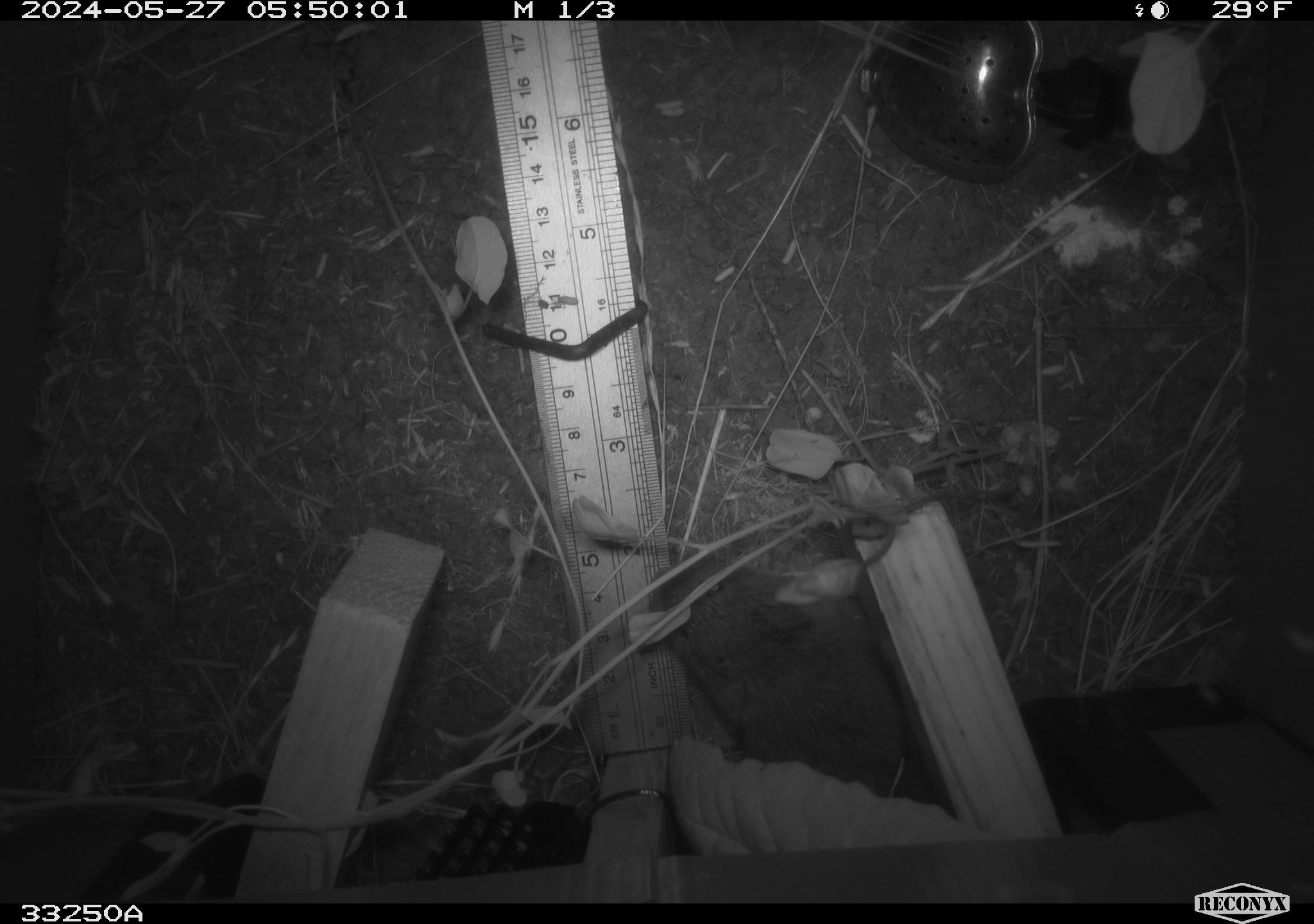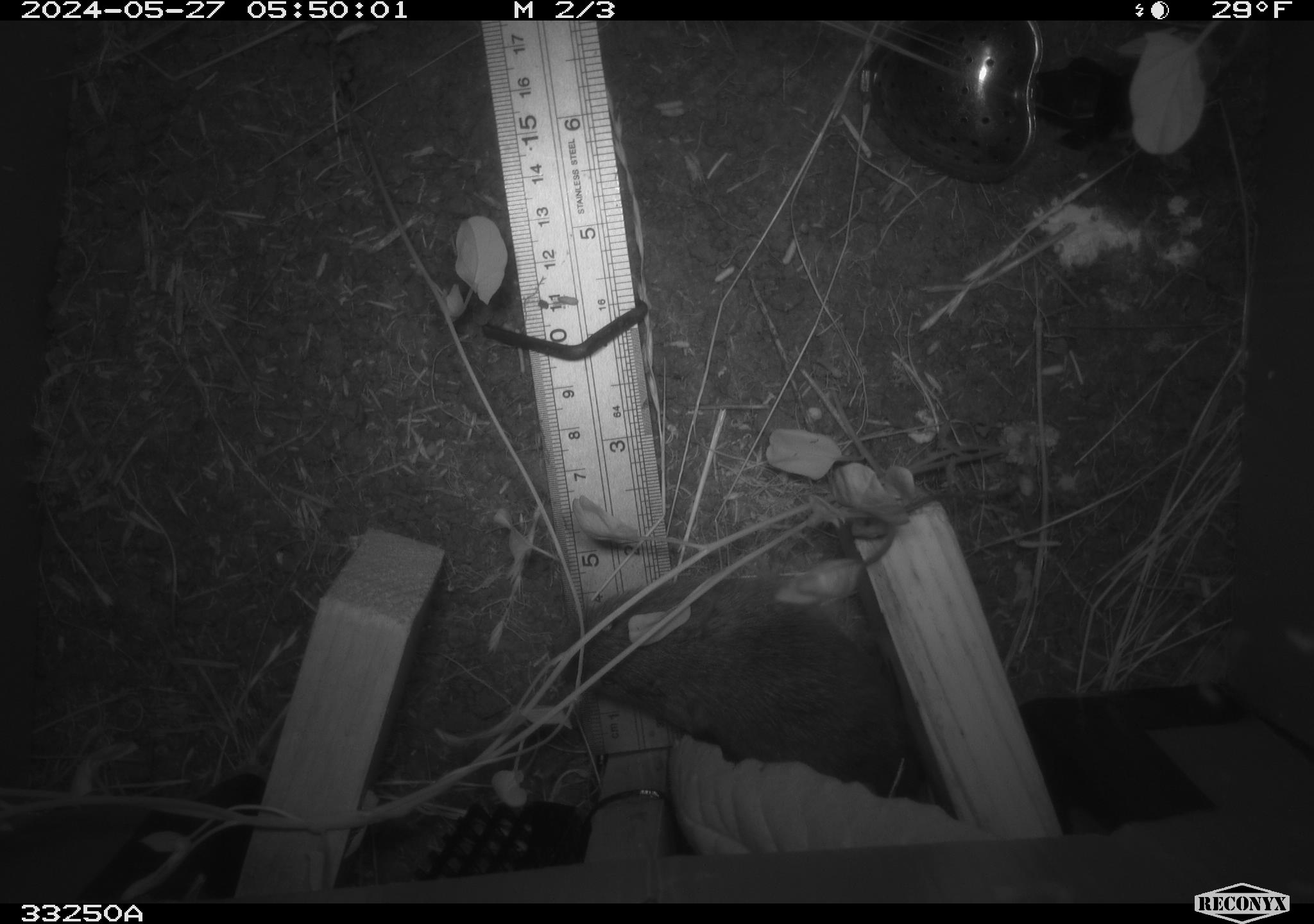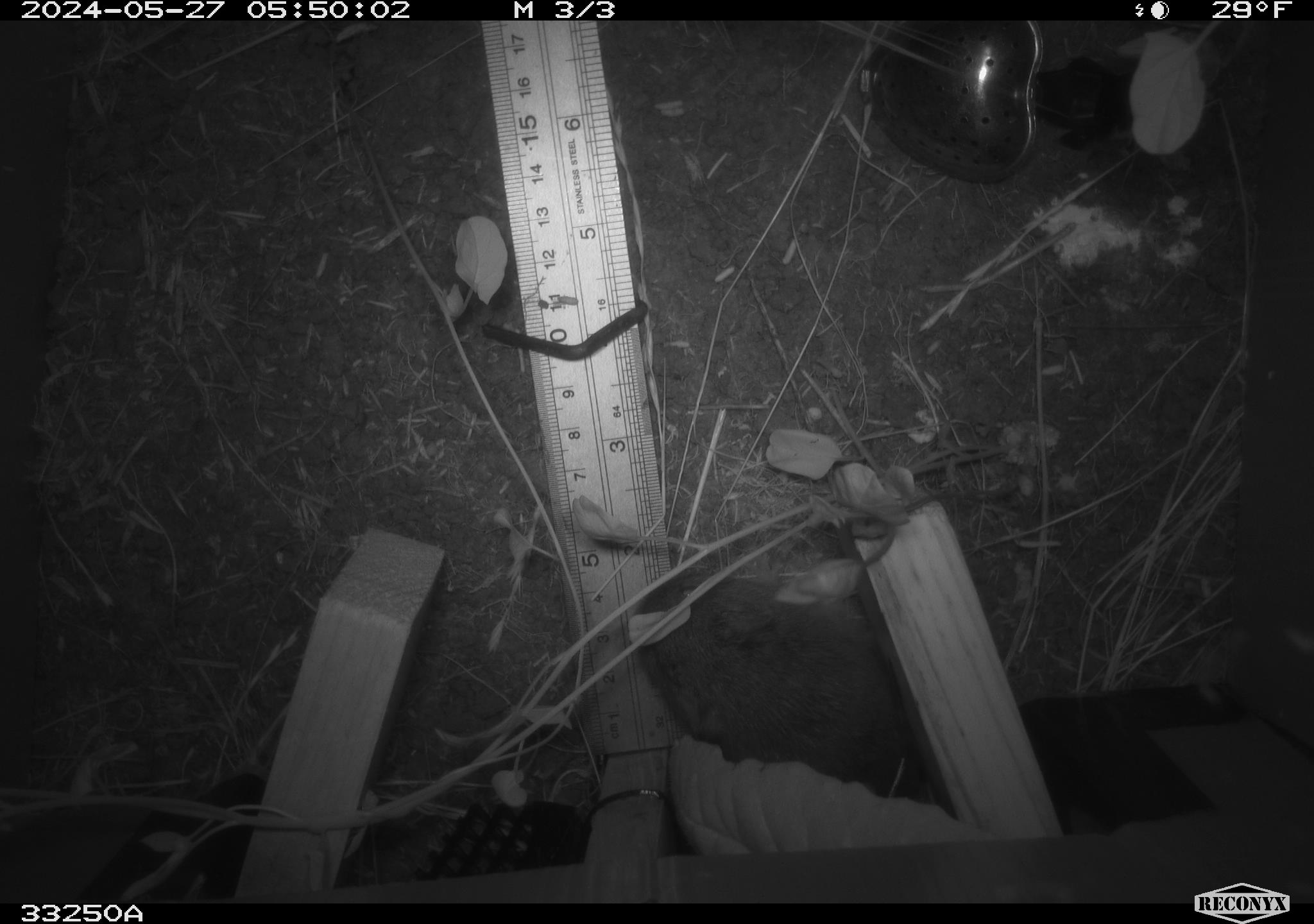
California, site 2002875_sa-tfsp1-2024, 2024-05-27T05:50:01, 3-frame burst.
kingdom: Animalia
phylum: Chordata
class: Mammalia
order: Rodentia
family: Cricetidae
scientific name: Arvicolinae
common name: voles, lemmings, and muskrats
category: arvicolinae subfamily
Arvicolinae subfamily (voles, lemmings, and muskrats) (Arvicolinae).